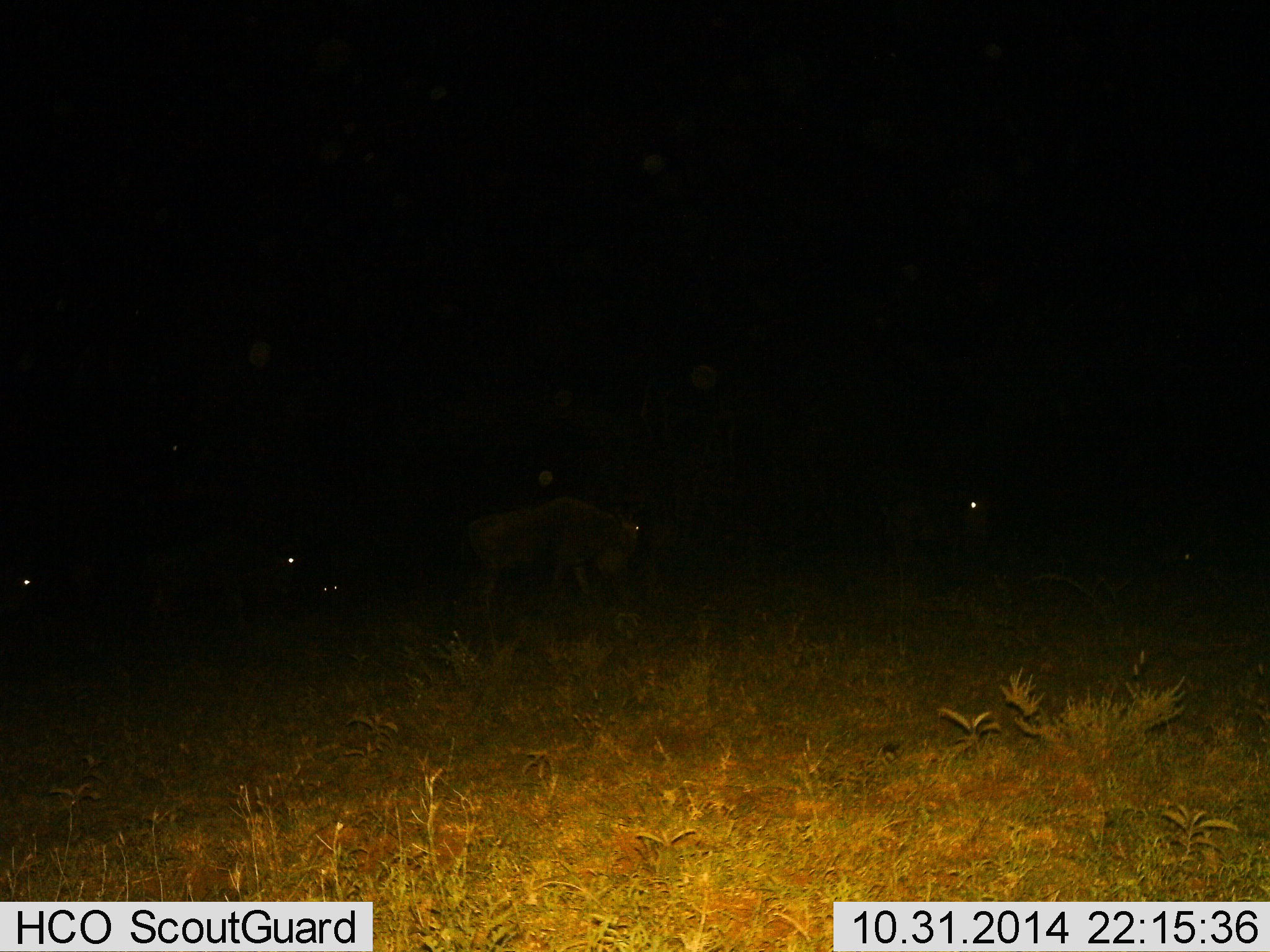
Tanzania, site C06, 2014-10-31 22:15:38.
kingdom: Animalia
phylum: Chordata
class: Mammalia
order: Artiodactyla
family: Bovidae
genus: Connochaetes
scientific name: Connochaetes taurinus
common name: blue wildebeest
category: wildebeest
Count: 5.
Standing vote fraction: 40%.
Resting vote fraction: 10%.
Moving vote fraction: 60%.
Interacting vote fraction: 0%.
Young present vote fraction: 0%.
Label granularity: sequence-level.